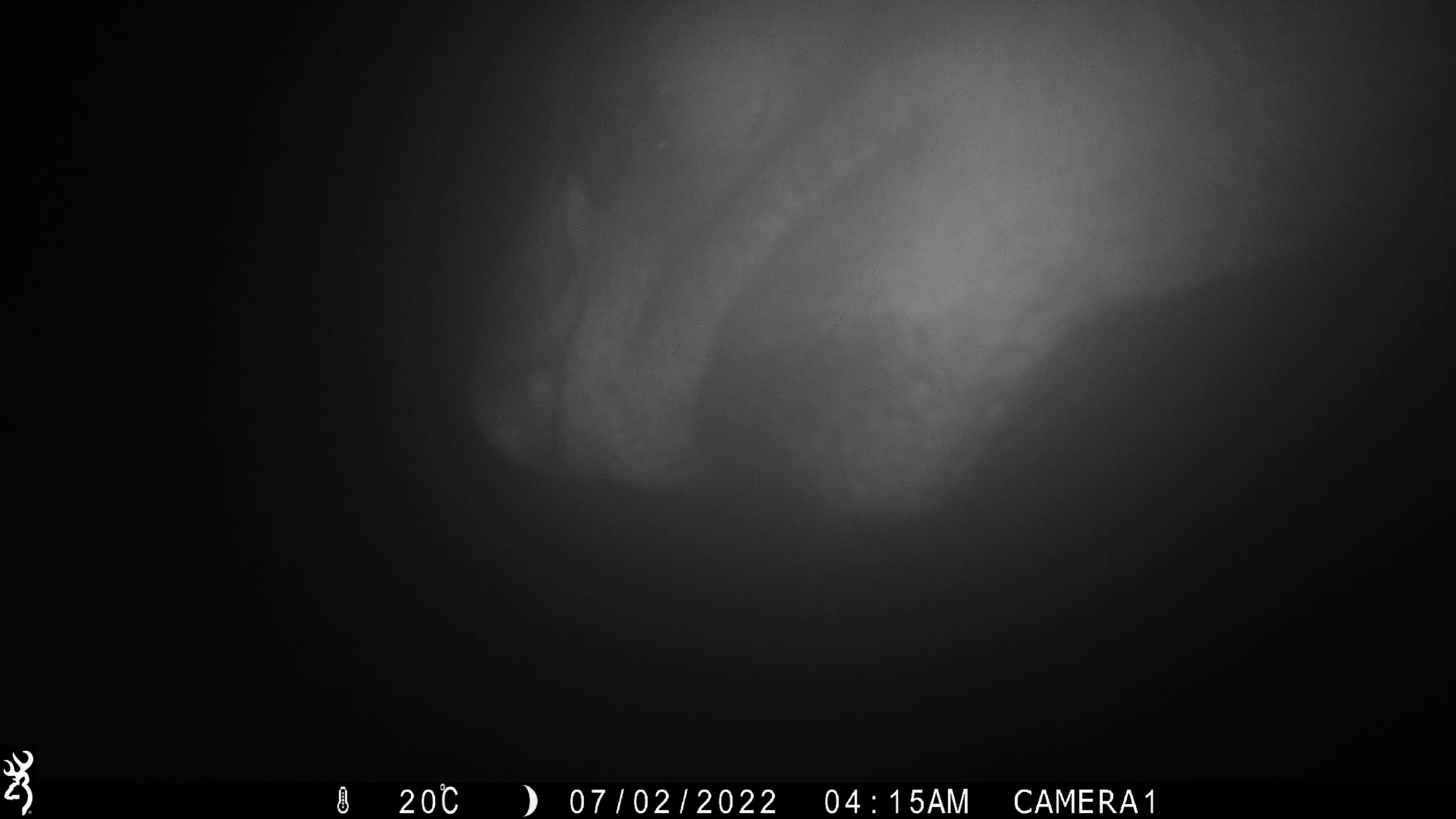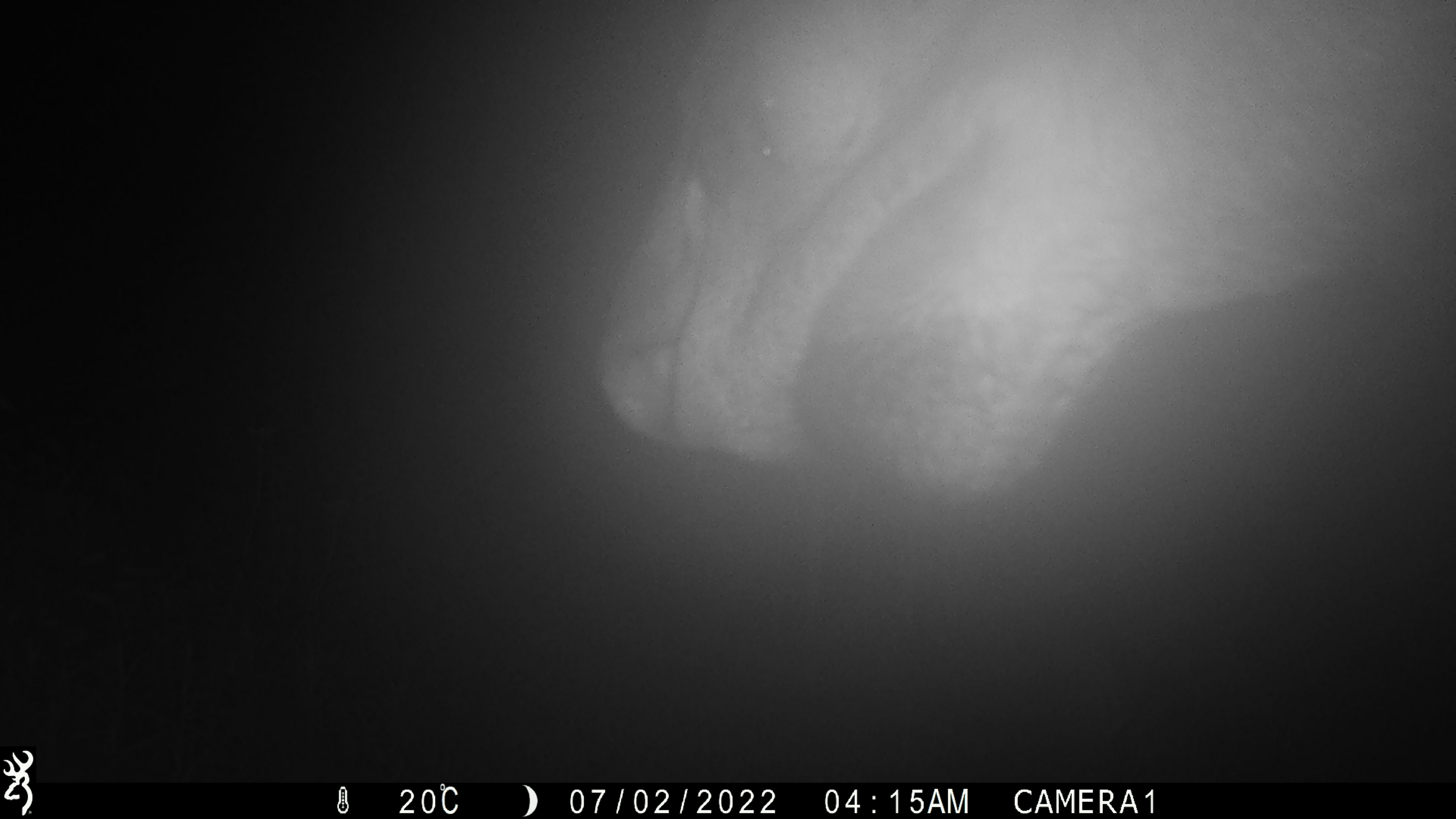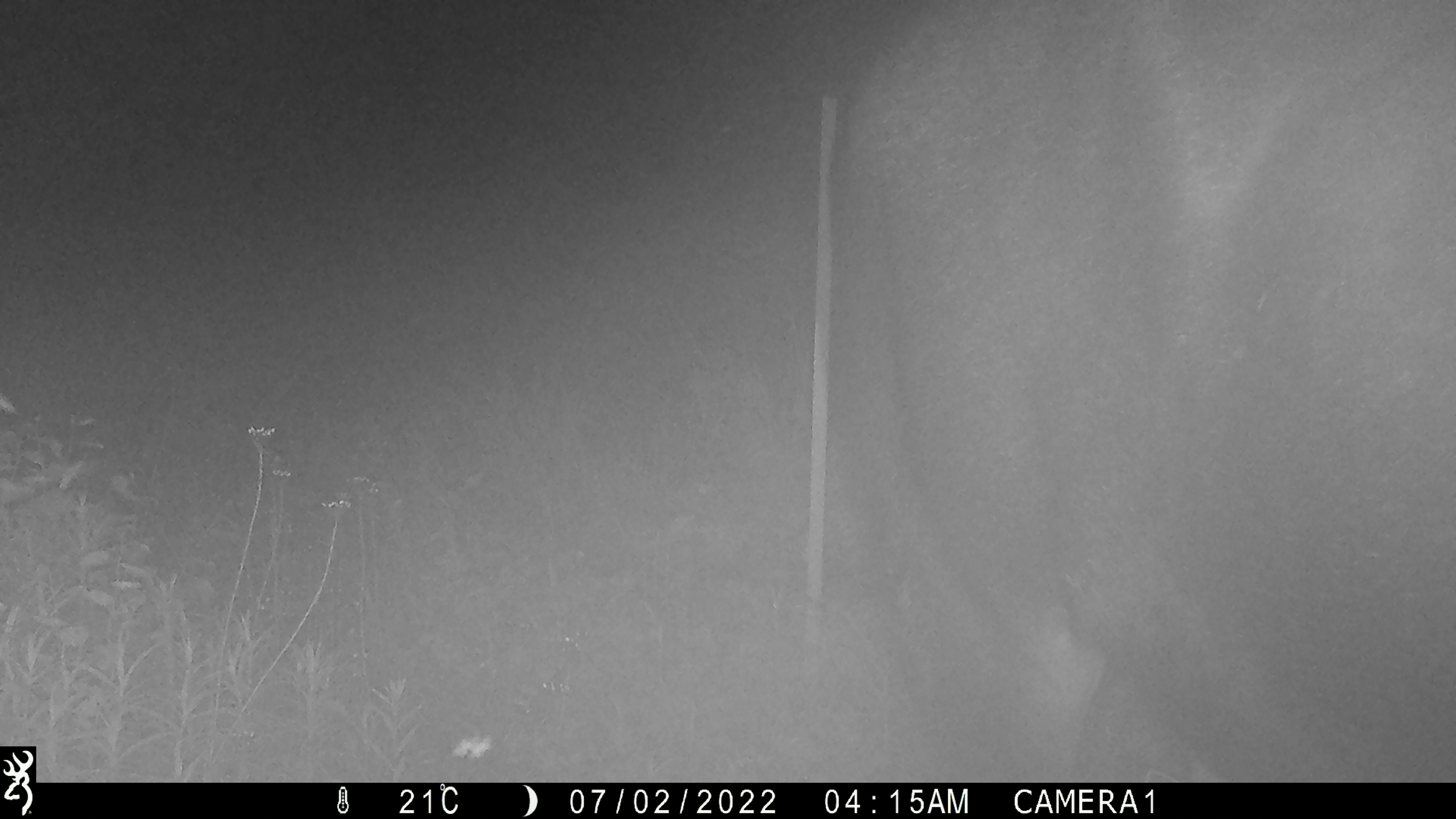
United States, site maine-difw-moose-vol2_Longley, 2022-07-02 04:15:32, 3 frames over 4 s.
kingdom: Animalia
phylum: Chordata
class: Mammalia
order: Artiodactyla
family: Cervidae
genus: Alces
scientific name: Alces alces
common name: moose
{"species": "moose (Alces alces)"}